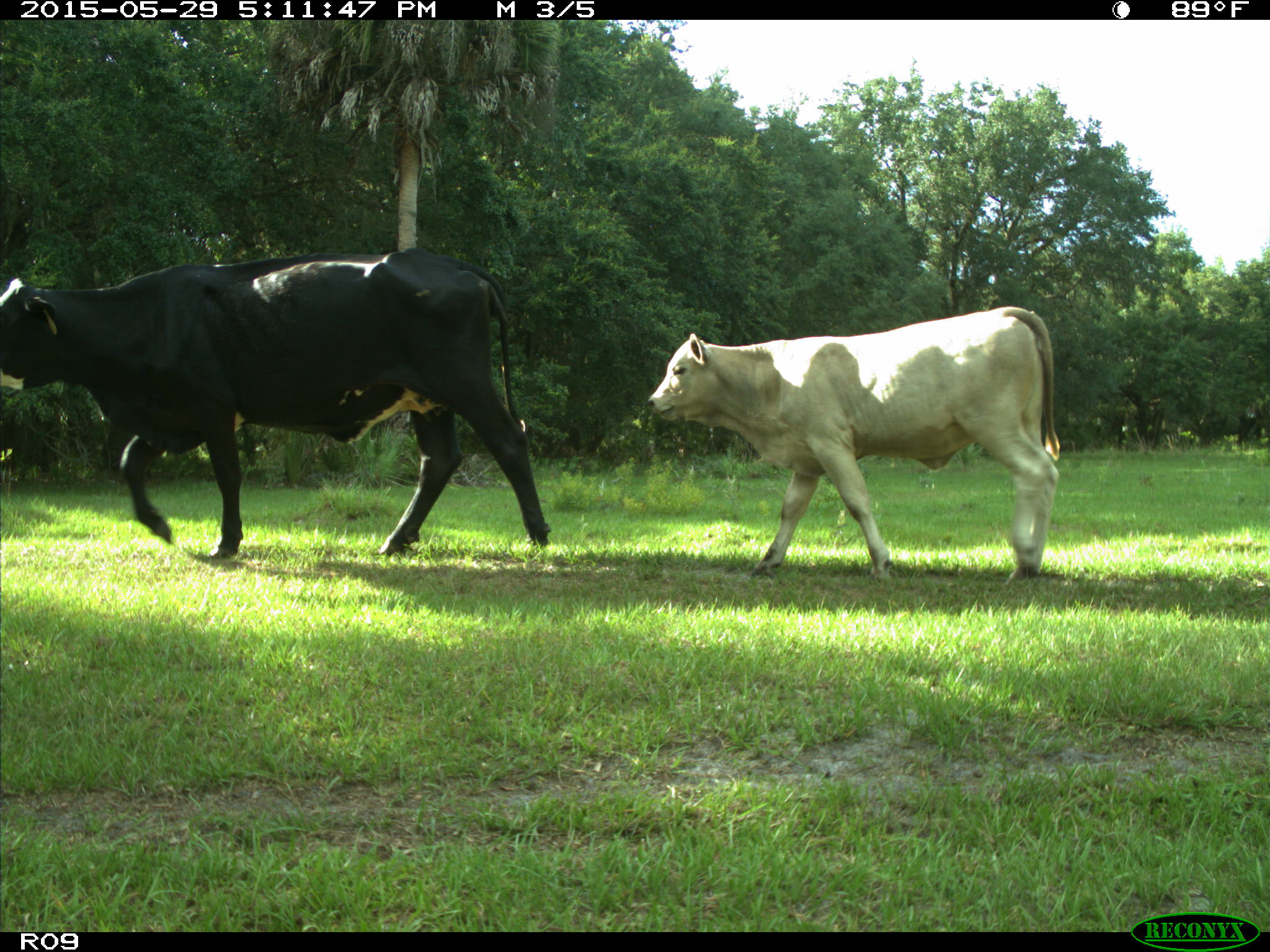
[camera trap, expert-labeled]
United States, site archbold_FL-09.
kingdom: Animalia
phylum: Chordata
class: Mammalia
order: Artiodactyla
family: Bovidae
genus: Bos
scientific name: Bos taurus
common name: domestic cow